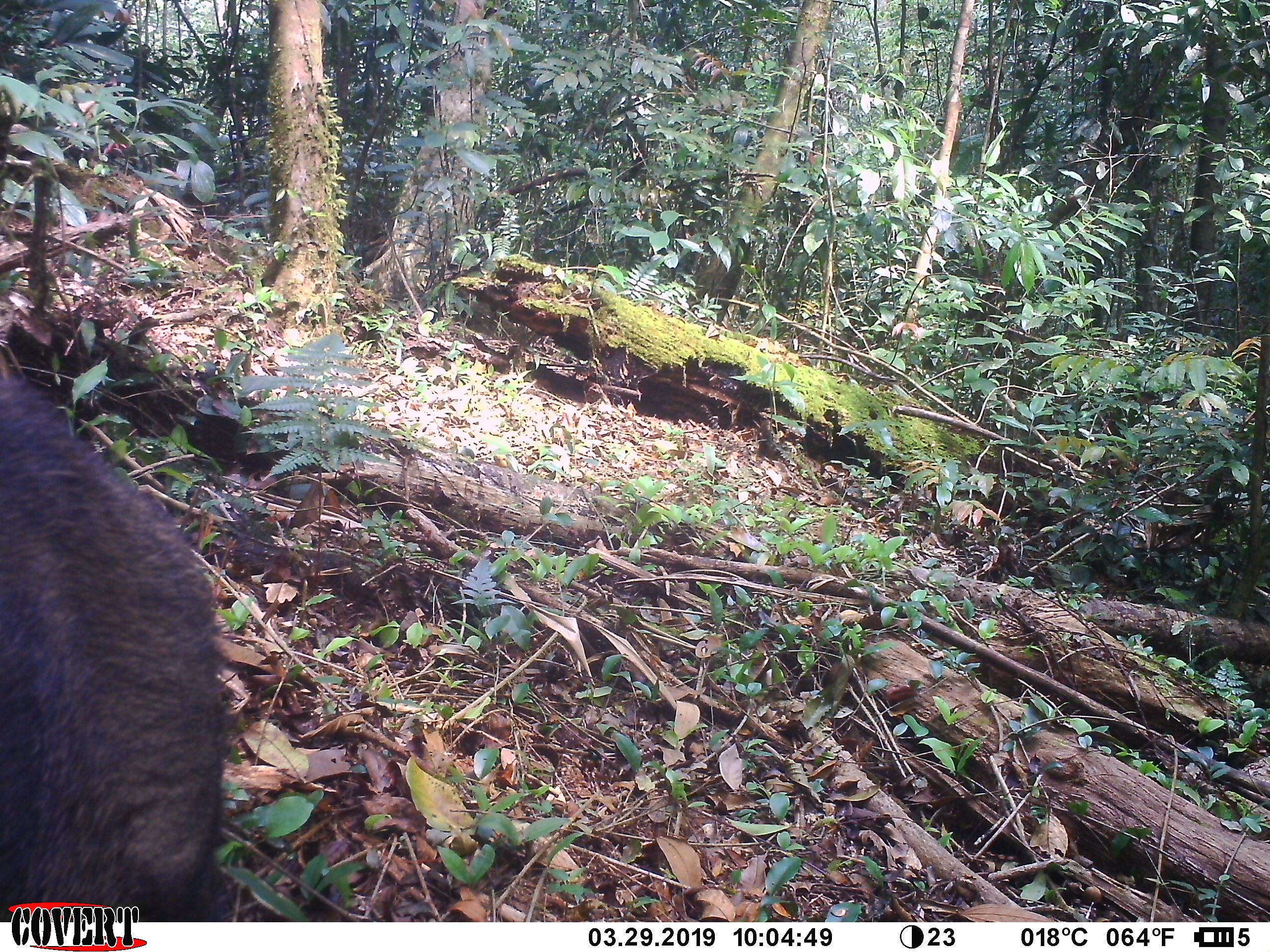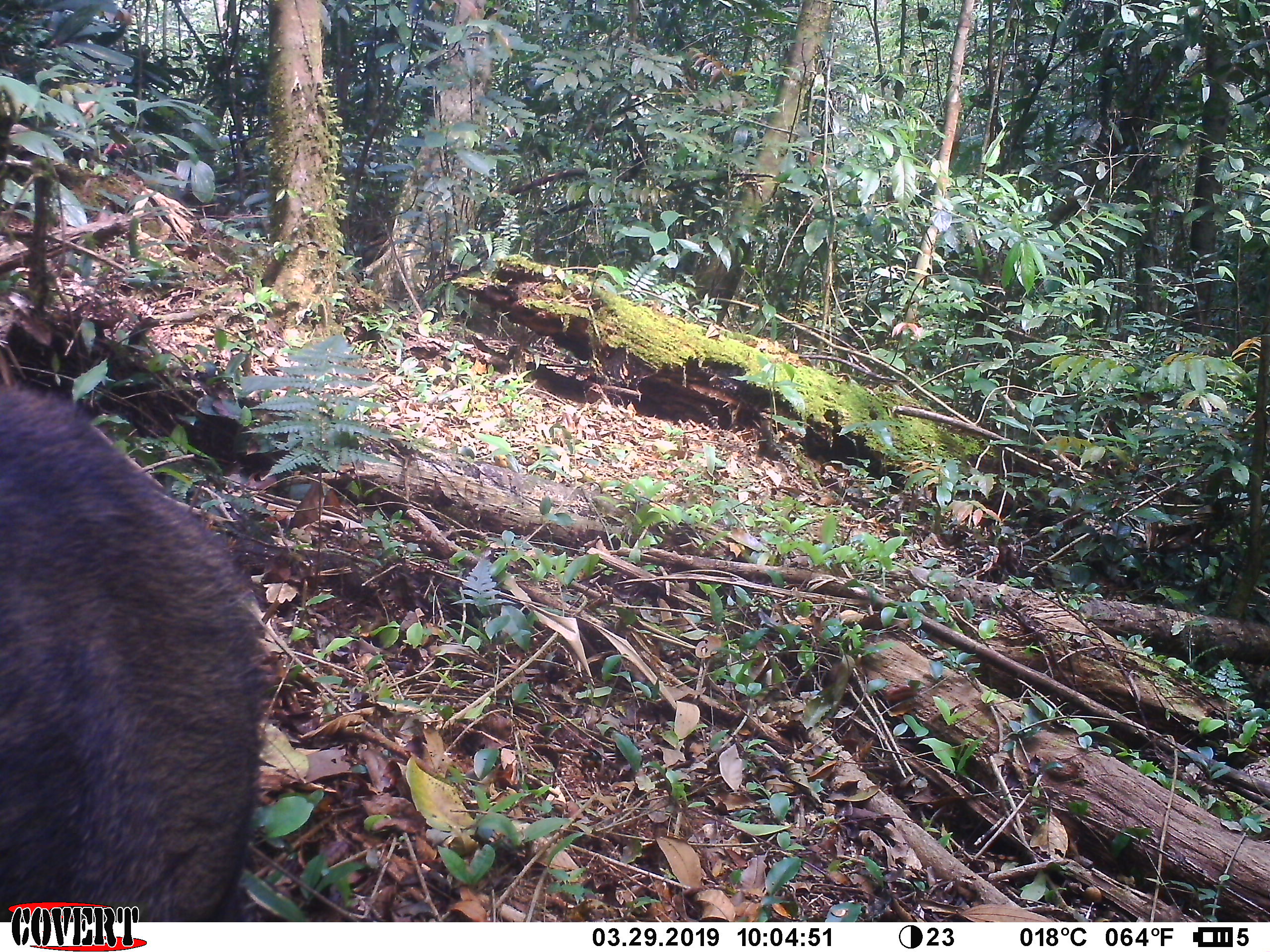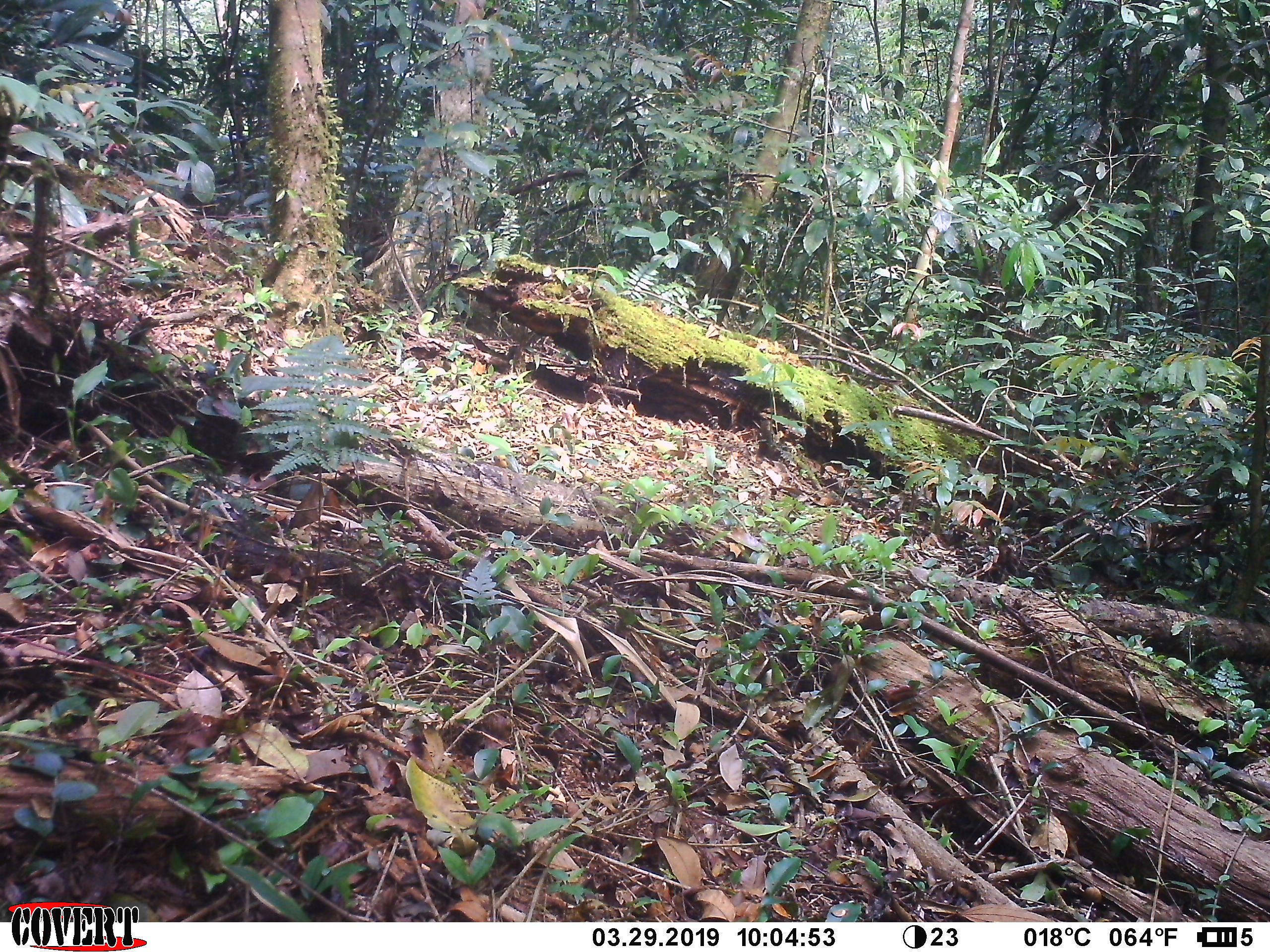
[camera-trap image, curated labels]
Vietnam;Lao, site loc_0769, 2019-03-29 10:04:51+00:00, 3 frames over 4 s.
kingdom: Animalia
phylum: Chordata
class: Mammalia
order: Artiodactyla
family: Suidae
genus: Sus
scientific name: Sus scrofa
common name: eurasian wild pig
Eurasian wild pig (Sus scrofa). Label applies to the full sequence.